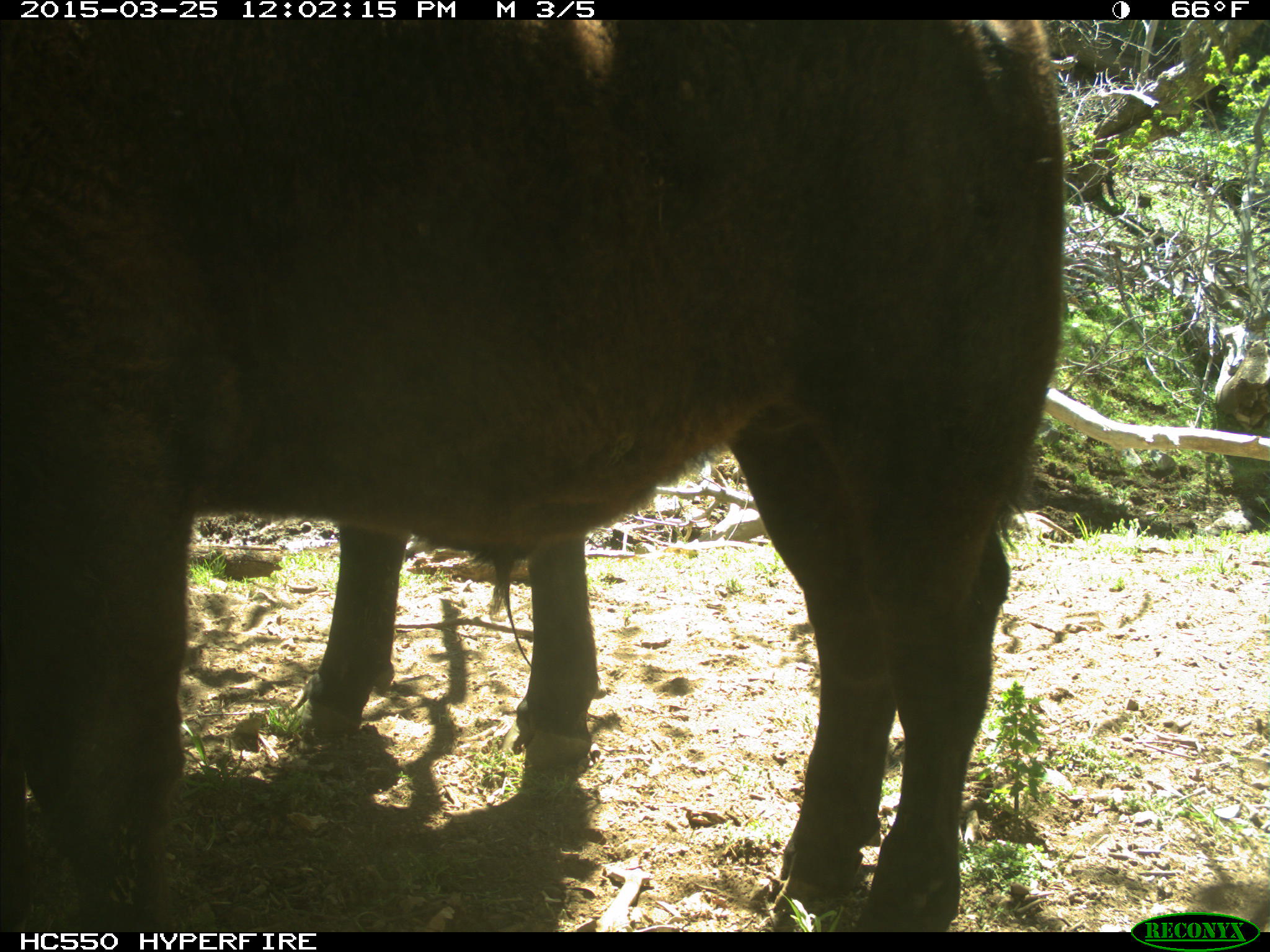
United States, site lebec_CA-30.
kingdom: Animalia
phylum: Chordata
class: Mammalia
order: Artiodactyla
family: Bovidae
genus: Bos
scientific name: Bos taurus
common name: domestic cow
Bos taurus (domestic cow).